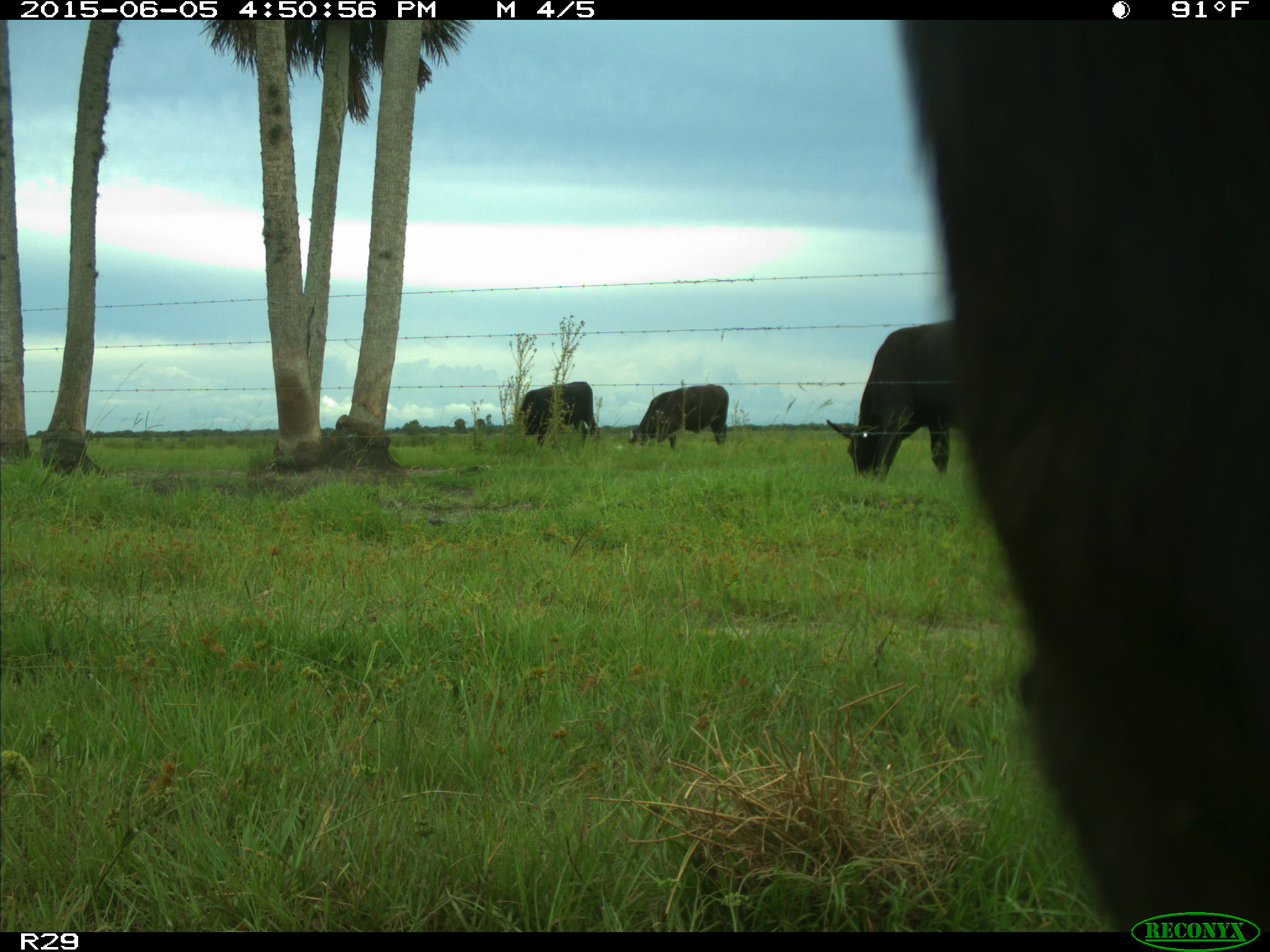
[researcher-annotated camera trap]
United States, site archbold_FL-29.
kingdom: Animalia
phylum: Chordata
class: Mammalia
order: Artiodactyla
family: Bovidae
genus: Bos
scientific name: Bos taurus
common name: domestic cow